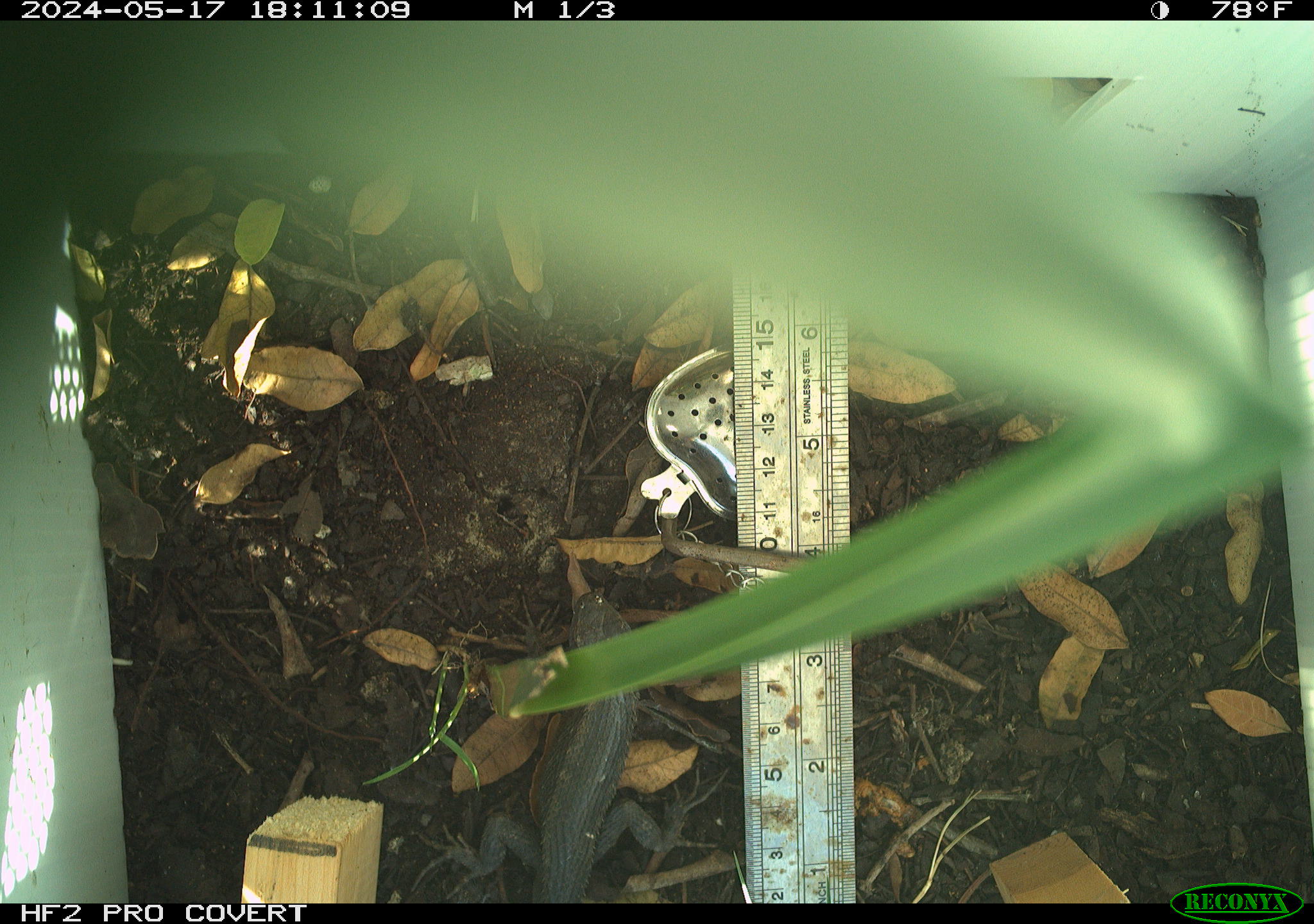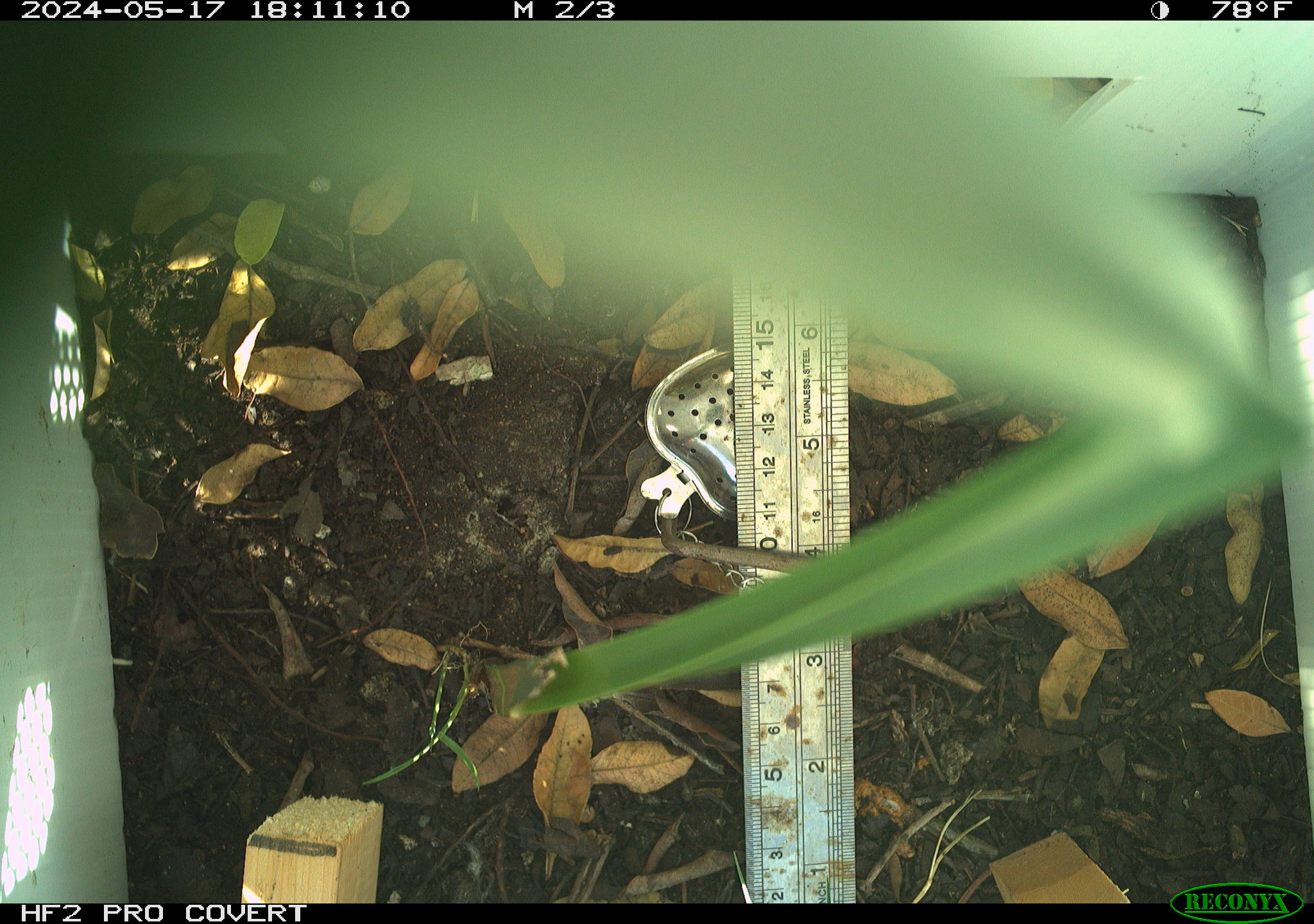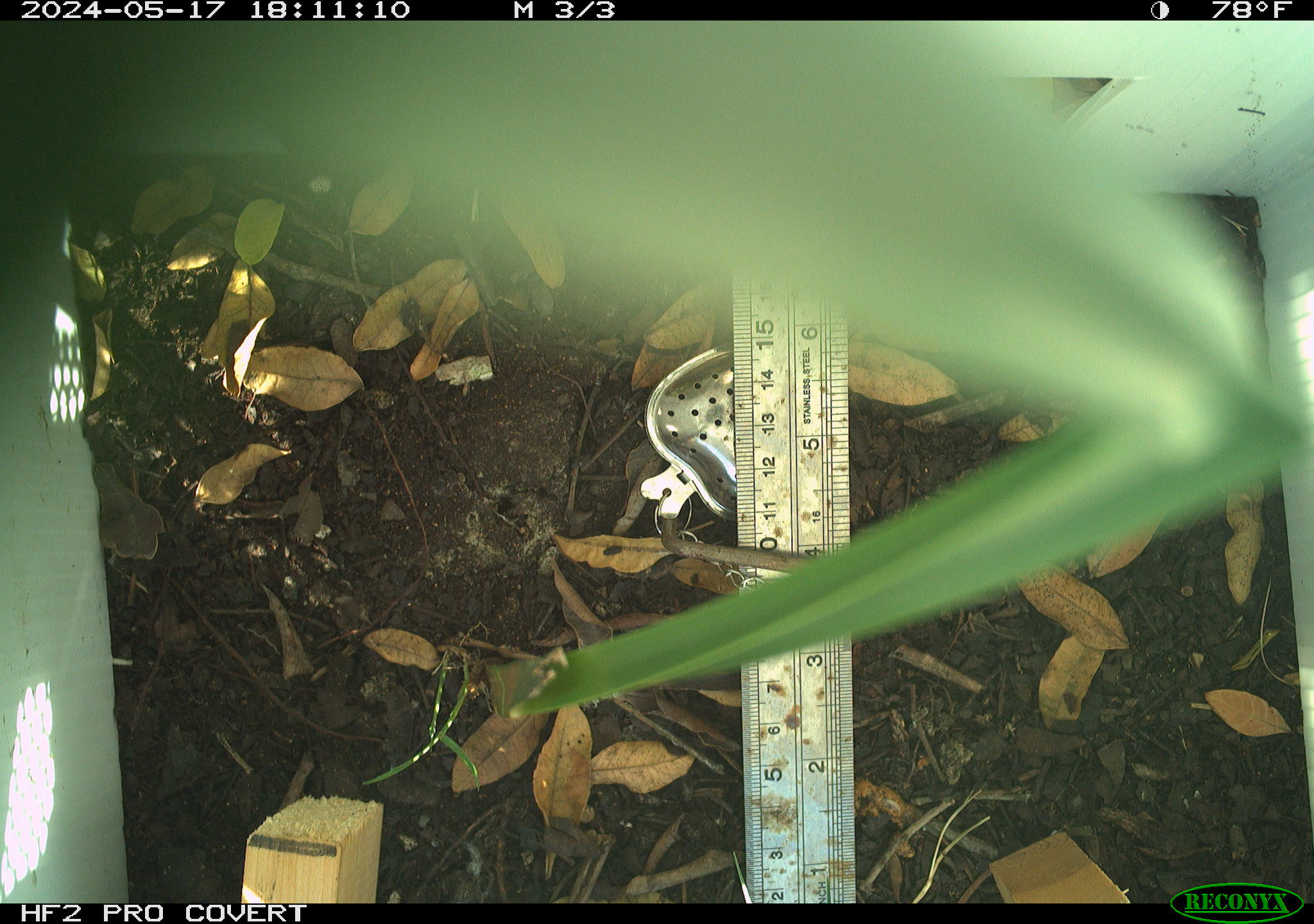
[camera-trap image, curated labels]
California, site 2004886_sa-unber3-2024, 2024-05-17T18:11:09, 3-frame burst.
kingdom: Animalia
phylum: Chordata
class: Reptilia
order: Squamata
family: Phrynosomatidae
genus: Sceloporus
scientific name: Sceloporus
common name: spiny lizards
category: sceloporus species